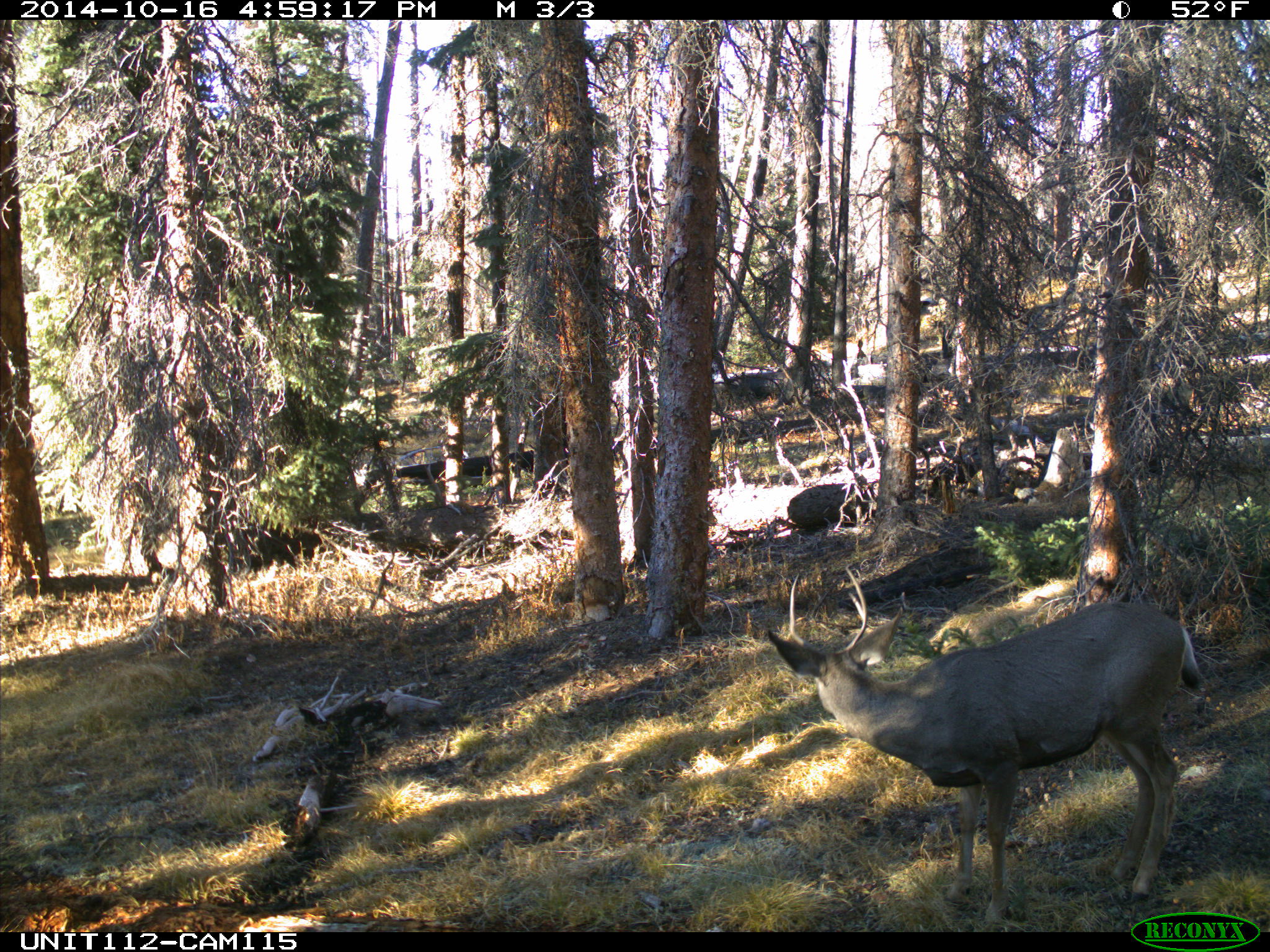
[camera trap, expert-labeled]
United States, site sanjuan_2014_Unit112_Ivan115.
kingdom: Animalia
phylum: Chordata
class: Mammalia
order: Artiodactyla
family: Cervidae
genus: Odocoileus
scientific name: Odocoileus hemionus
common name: mule deer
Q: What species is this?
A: Odocoileus hemionus (mule deer).